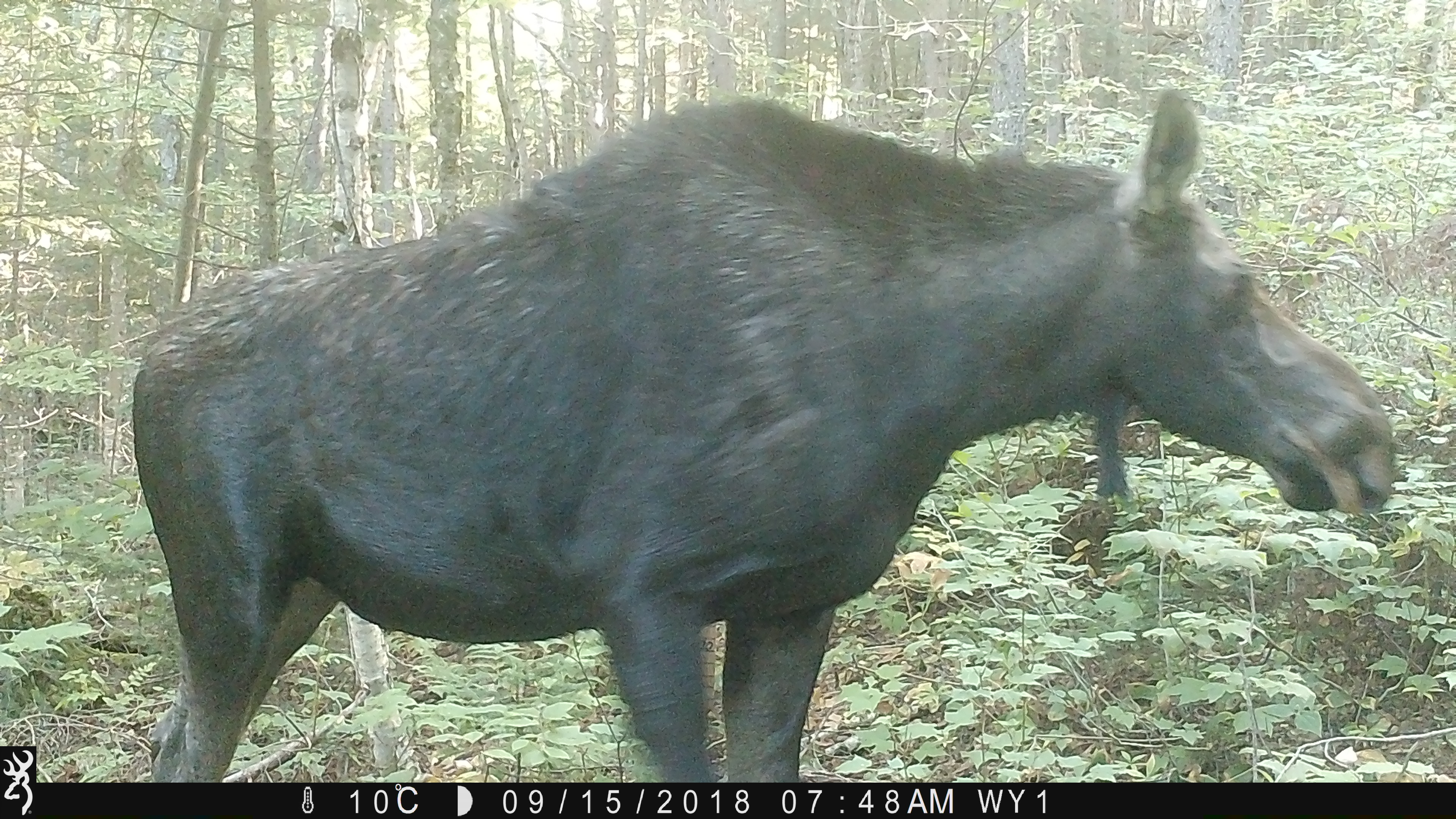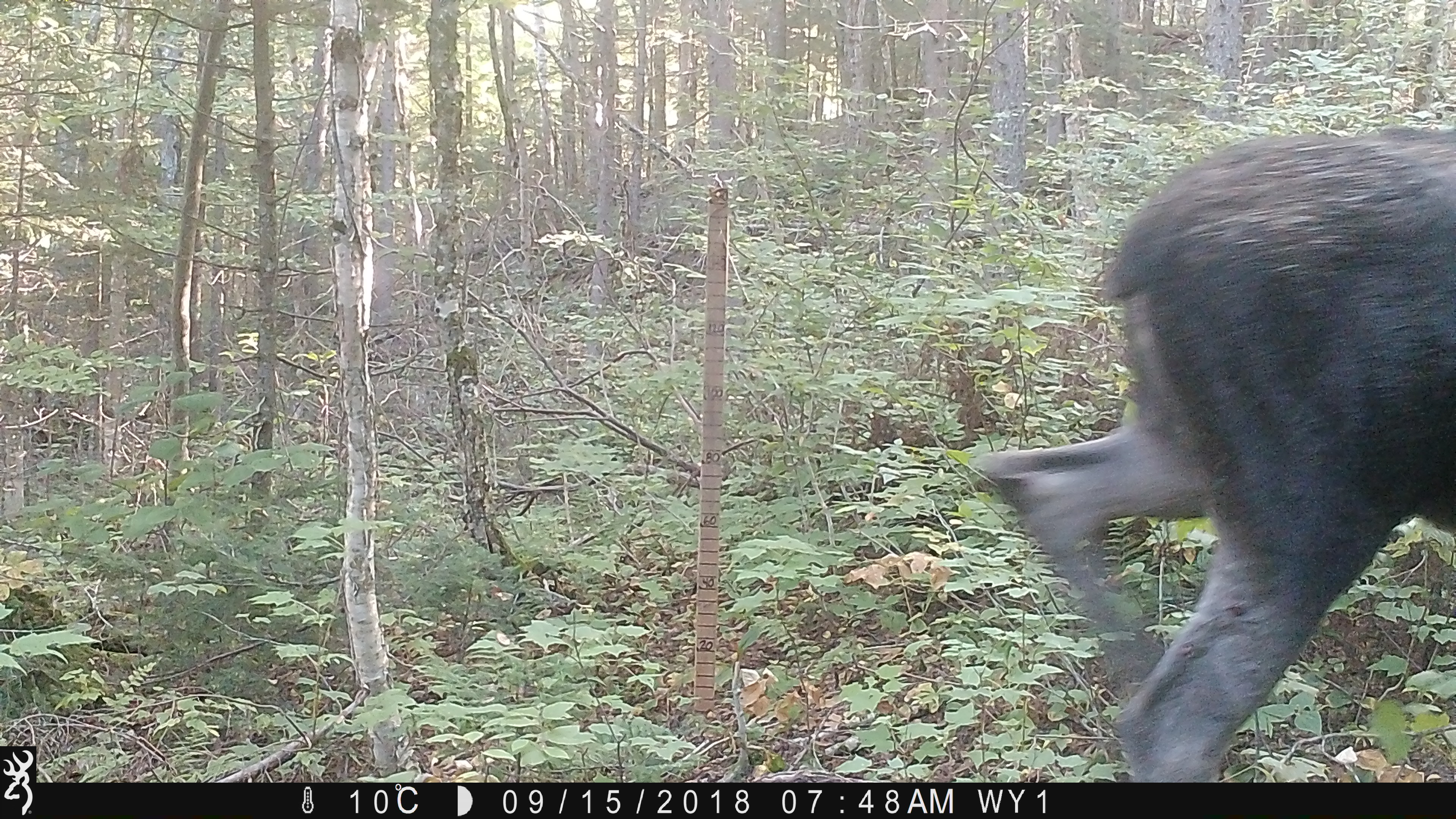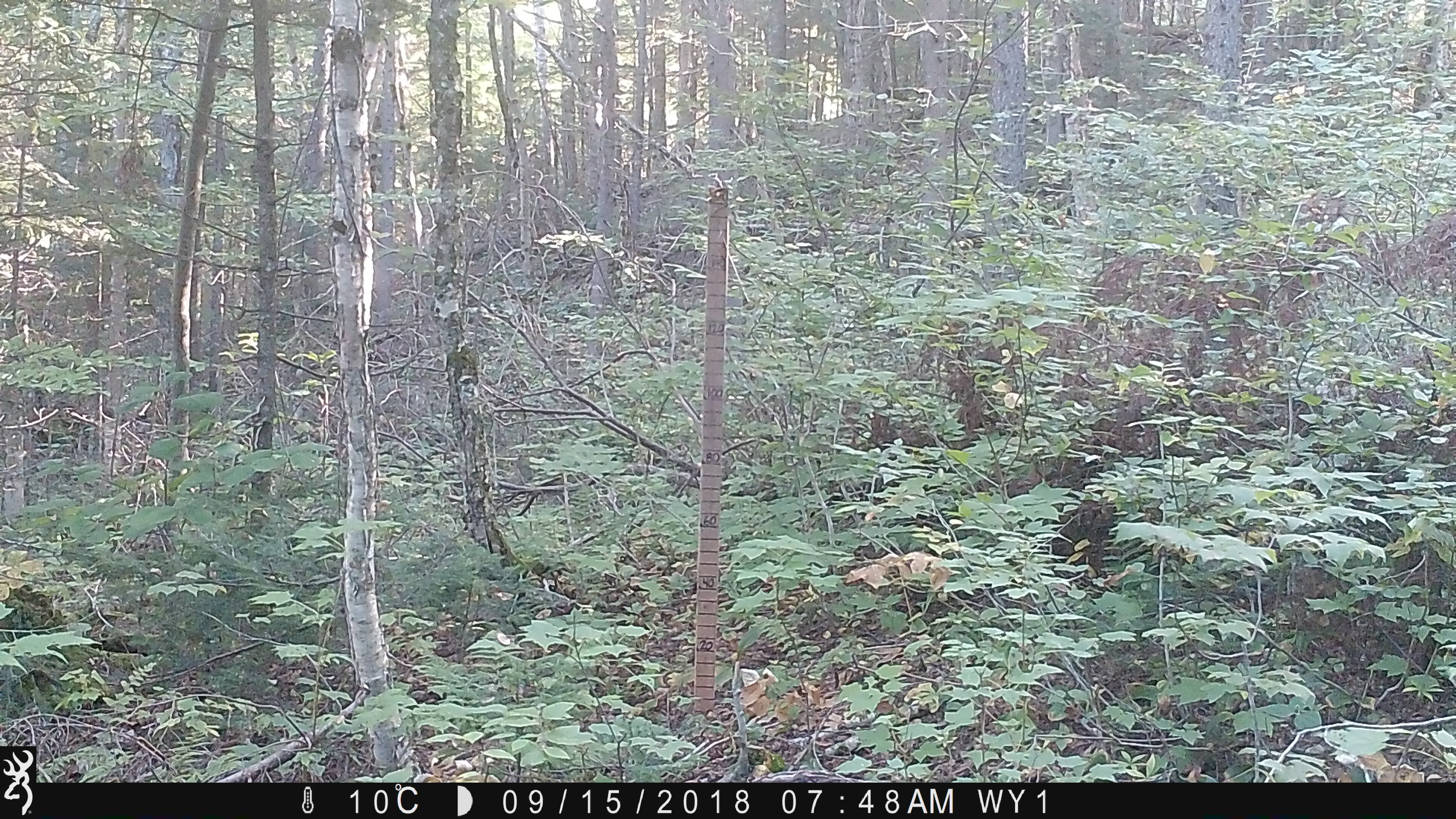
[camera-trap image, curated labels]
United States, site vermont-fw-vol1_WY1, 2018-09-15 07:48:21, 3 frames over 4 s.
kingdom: Animalia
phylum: Chordata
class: Mammalia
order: Artiodactyla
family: Cervidae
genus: Alces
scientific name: Alces alces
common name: moose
Moose (Alces alces).